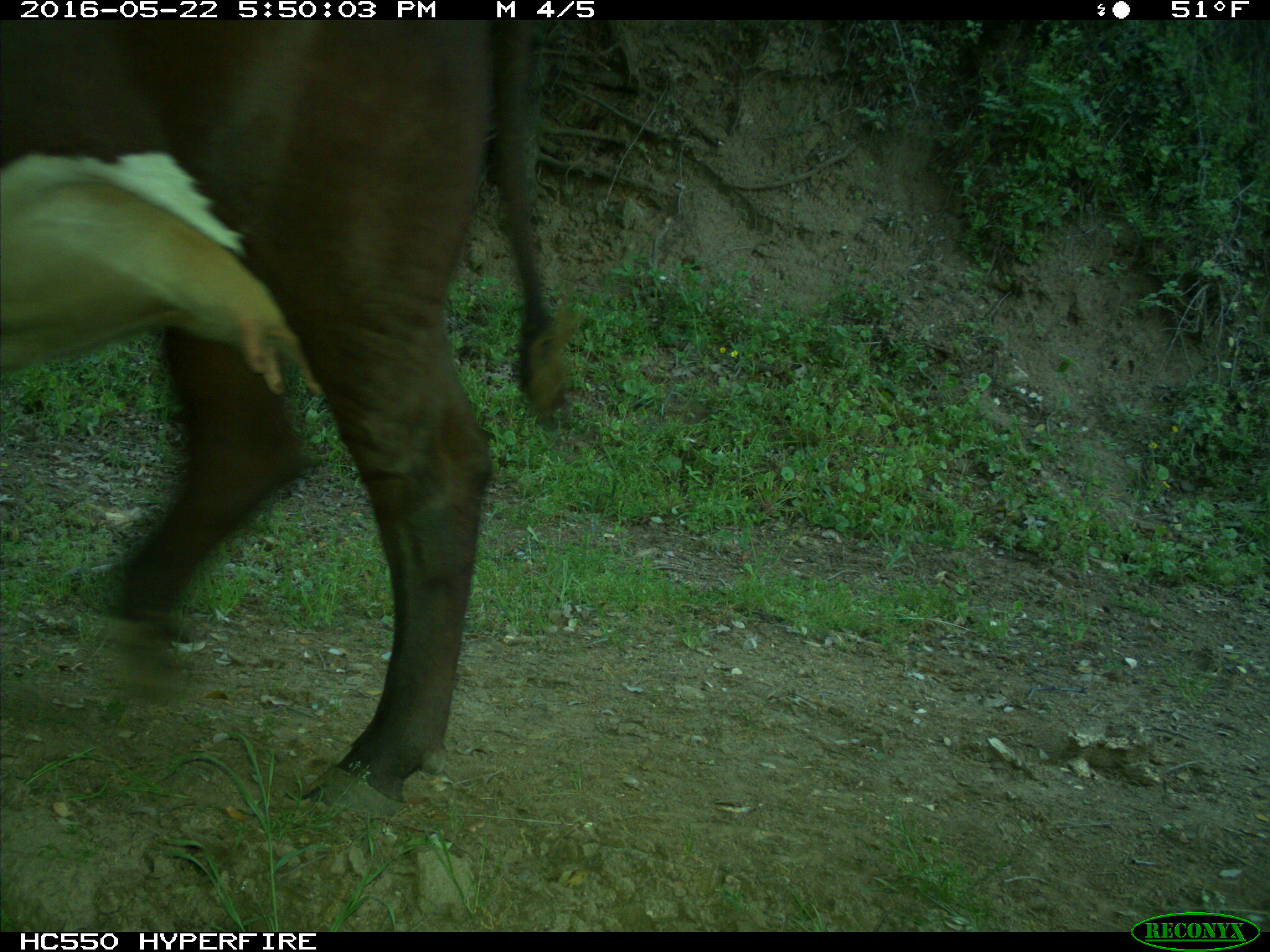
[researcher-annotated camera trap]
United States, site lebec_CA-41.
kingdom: Animalia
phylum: Chordata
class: Mammalia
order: Artiodactyla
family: Bovidae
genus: Bos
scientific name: Bos taurus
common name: domestic cow